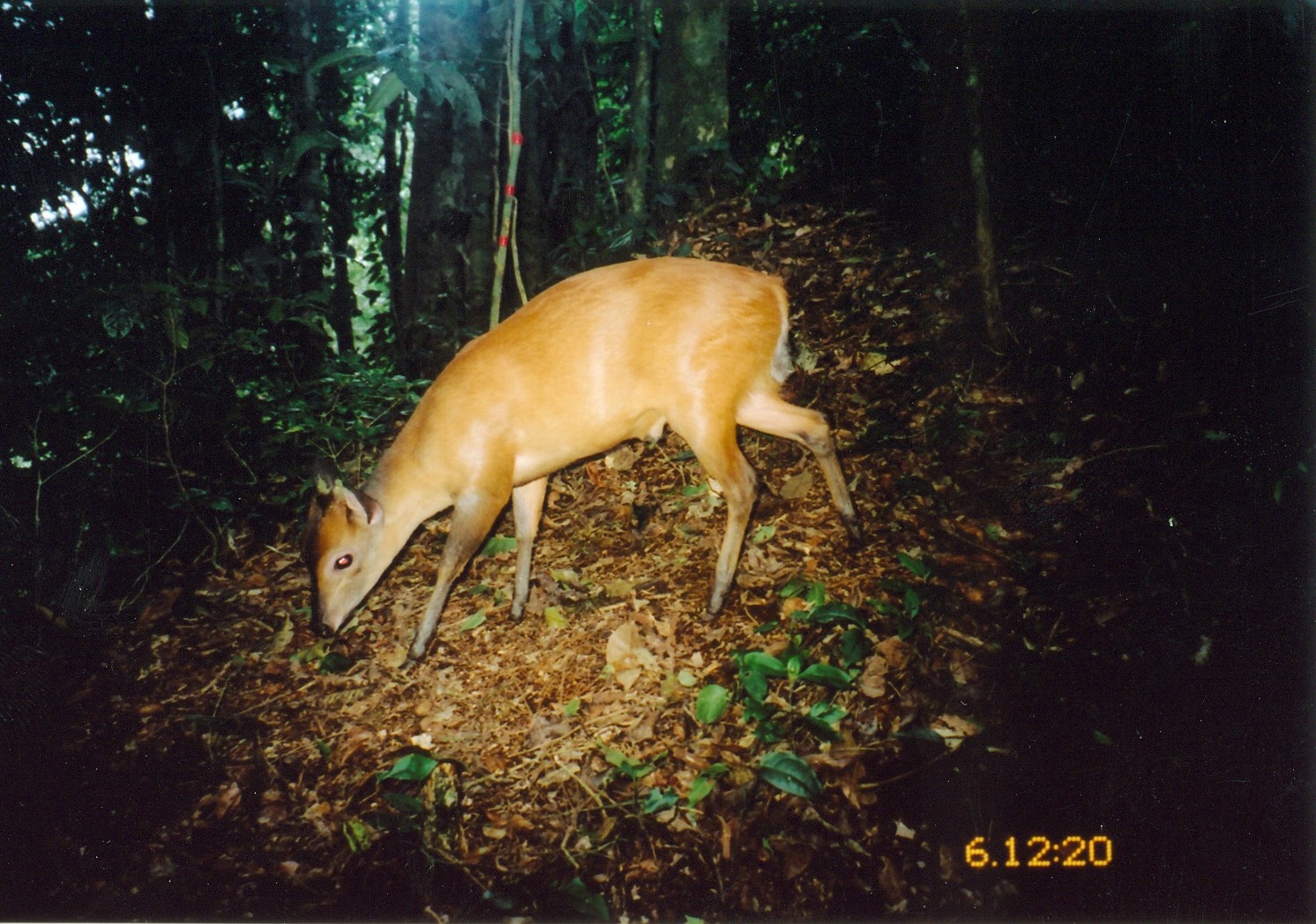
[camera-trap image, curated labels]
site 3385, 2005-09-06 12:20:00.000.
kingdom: Animalia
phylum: Chordata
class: Mammalia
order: Artiodactyla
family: Bovidae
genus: Cephalophus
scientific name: Cephalophus harveyi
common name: harvey's duiker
Cephalophus harveyi (harvey's duiker), count 1.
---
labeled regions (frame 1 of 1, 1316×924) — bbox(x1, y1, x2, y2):
cephalophus harveyi: bbox(295, 256, 868, 676)